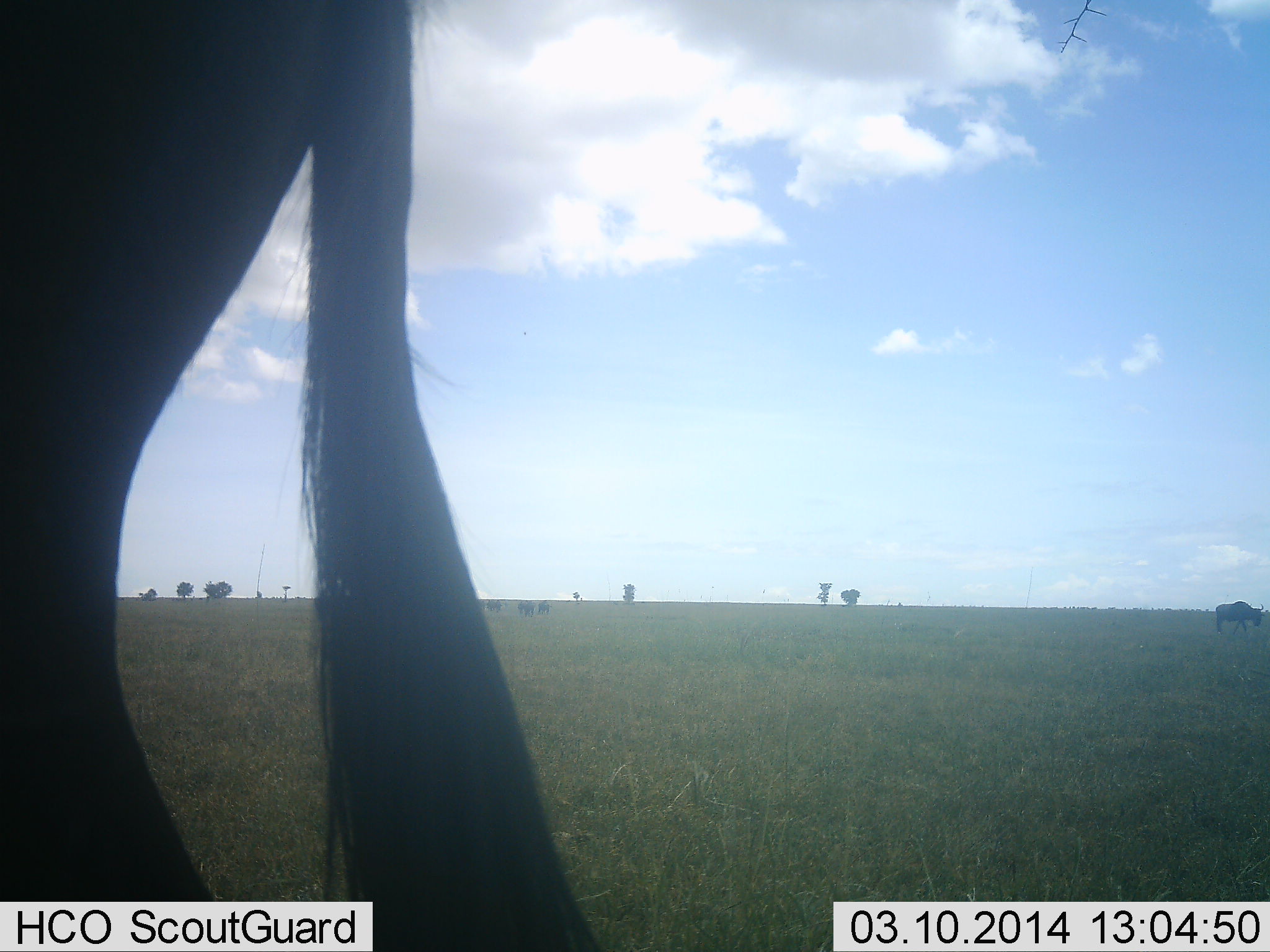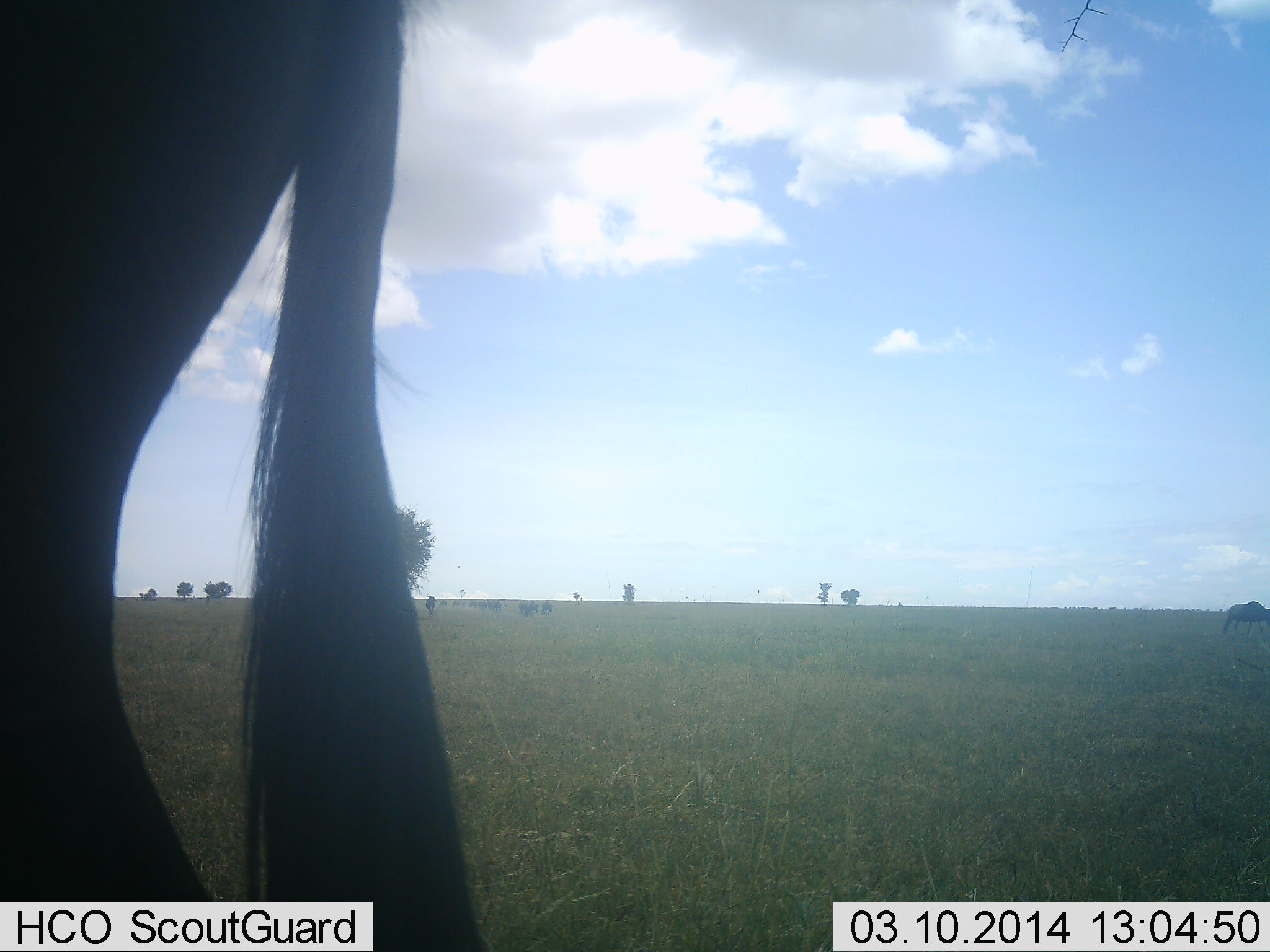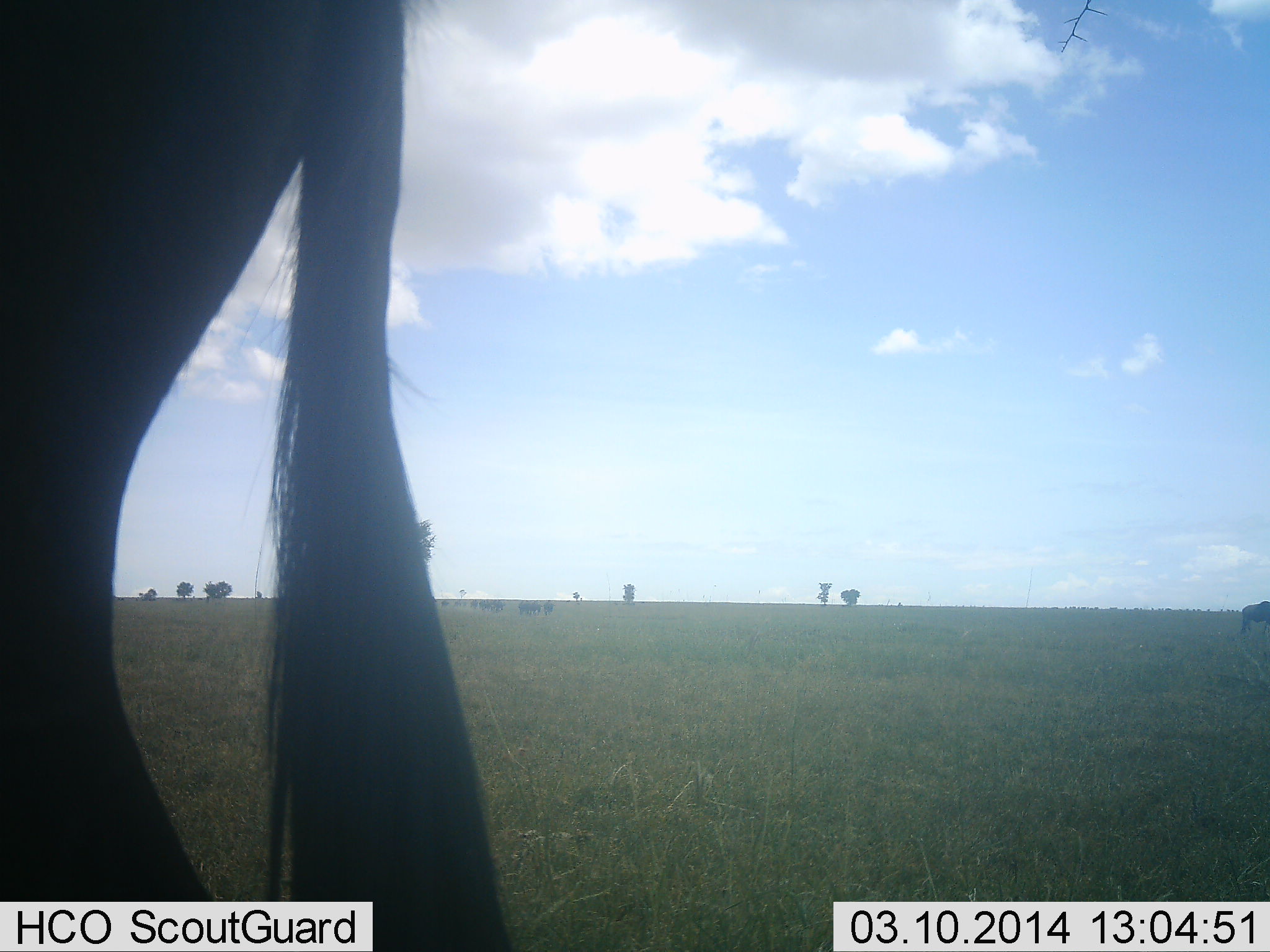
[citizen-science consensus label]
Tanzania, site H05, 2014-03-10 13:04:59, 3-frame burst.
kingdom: Animalia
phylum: Chordata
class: Mammalia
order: Artiodactyla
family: Bovidae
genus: Connochaetes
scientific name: Connochaetes taurinus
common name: blue wildebeest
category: wildebeest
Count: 2.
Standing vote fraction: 83%.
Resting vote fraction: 3%.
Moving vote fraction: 69%.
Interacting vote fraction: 0%.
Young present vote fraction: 0%.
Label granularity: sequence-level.